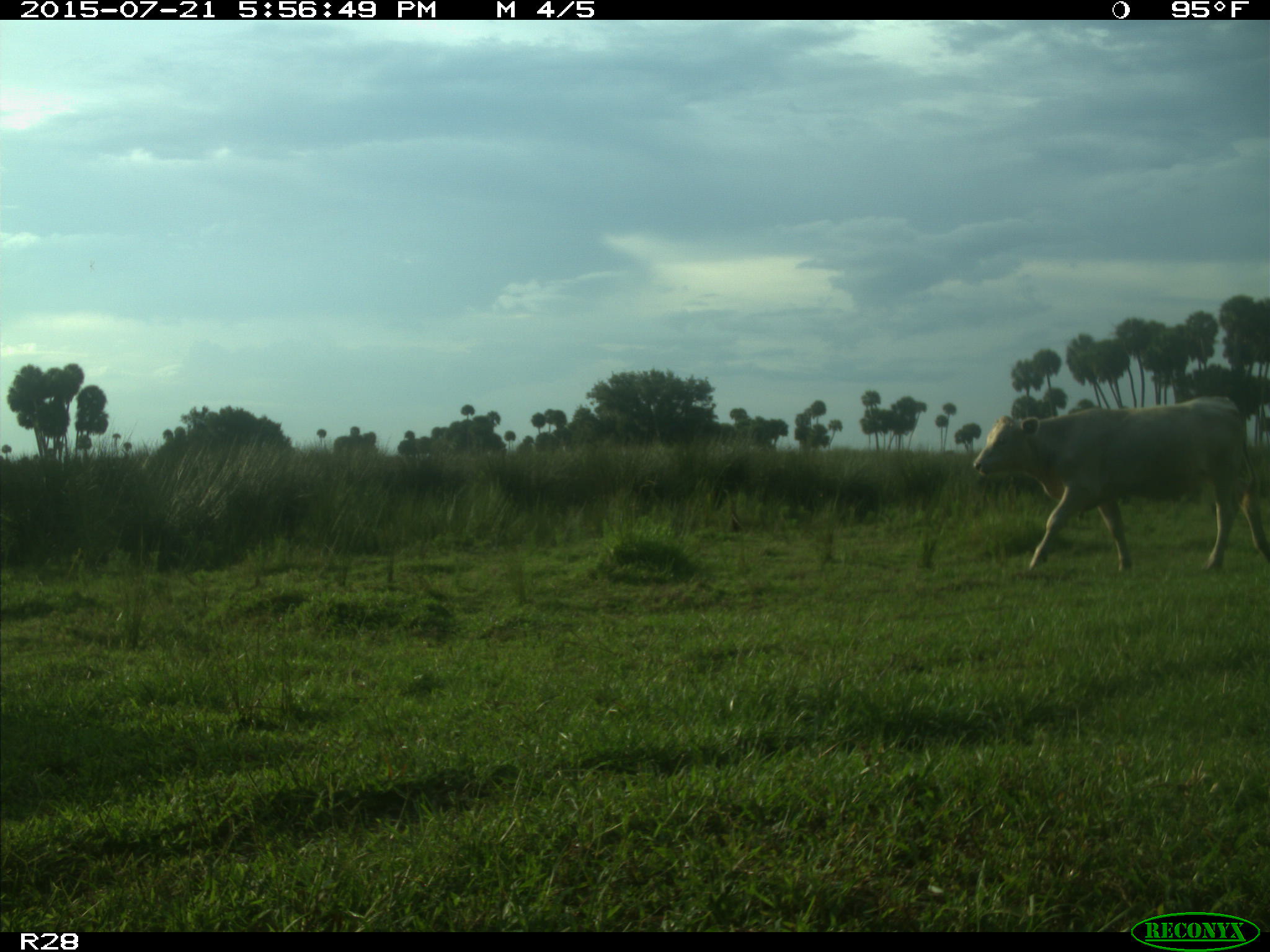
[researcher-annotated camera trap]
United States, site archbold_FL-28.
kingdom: Animalia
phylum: Chordata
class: Mammalia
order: Artiodactyla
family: Bovidae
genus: Bos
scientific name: Bos taurus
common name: domestic cow